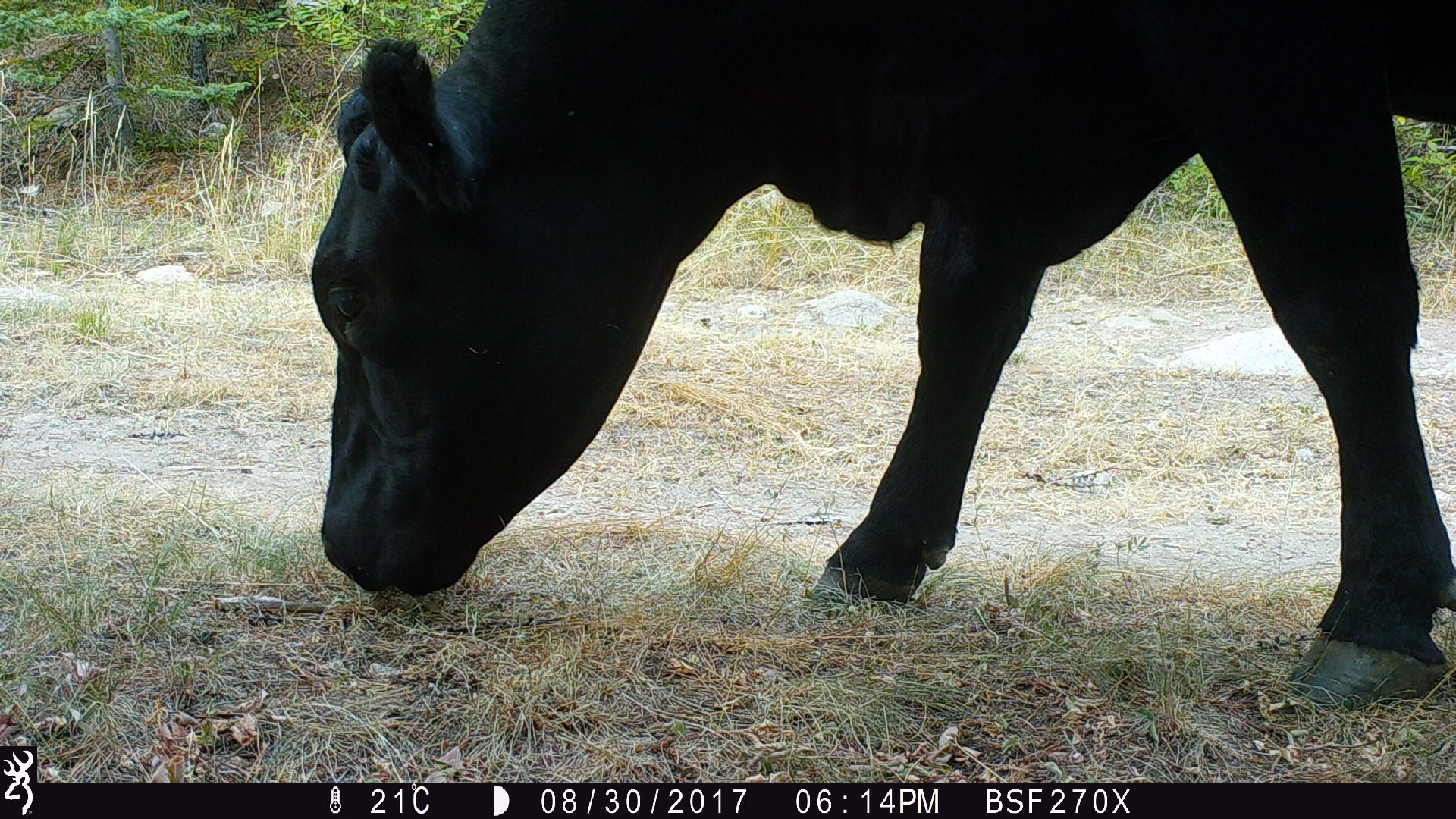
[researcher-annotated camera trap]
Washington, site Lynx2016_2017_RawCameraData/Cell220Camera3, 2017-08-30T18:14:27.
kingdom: Animalia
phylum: Chordata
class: Mammalia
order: Artiodactyla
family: Bovidae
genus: Bos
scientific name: Bos taurus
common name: domestic cattle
Domestic cattle (Bos taurus). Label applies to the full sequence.